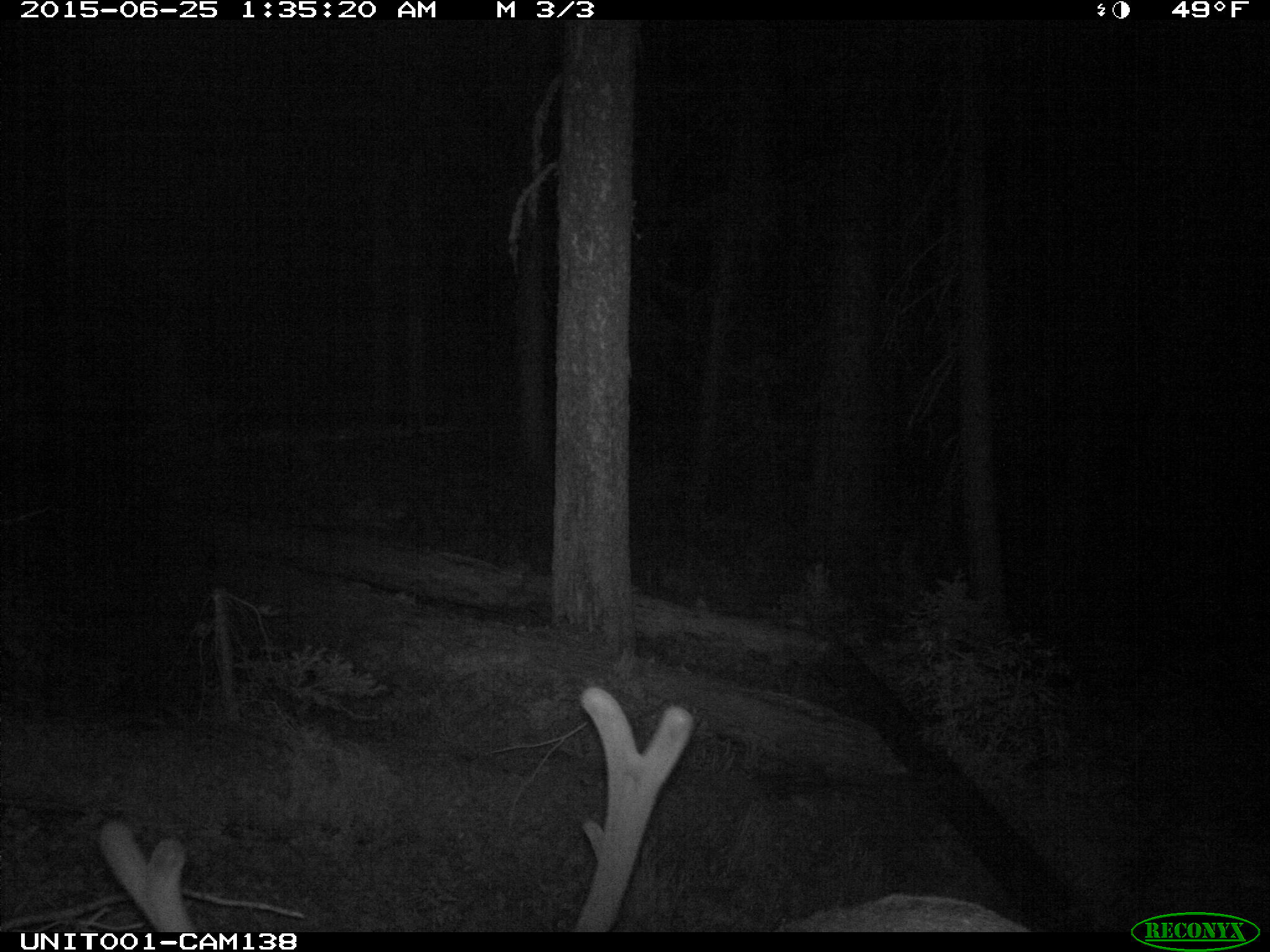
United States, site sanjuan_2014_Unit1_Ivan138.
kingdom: Animalia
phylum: Chordata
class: Mammalia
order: Artiodactyla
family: Cervidae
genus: Cervus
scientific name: Cervus elaphus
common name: red deer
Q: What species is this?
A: Cervus elaphus (red deer).